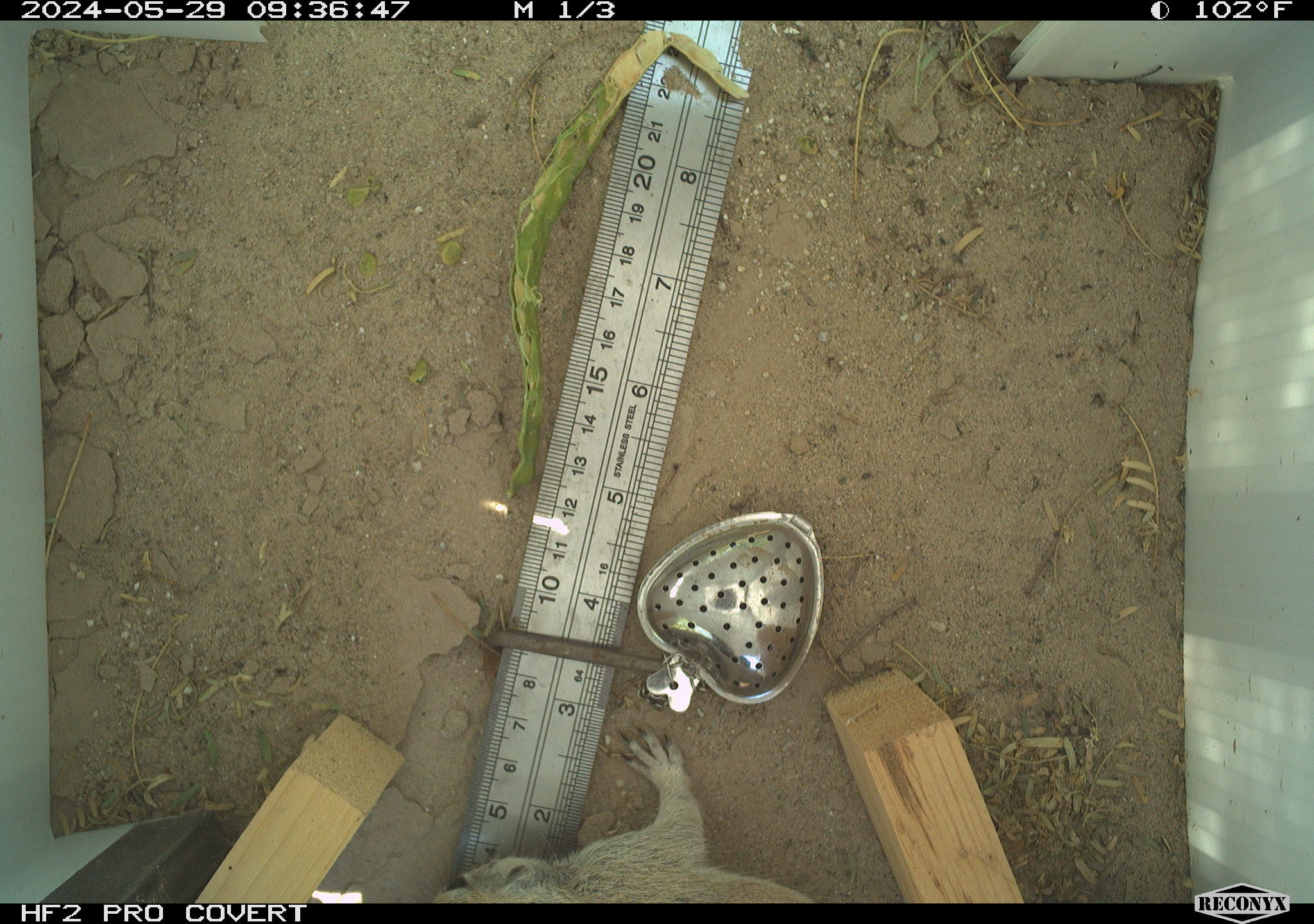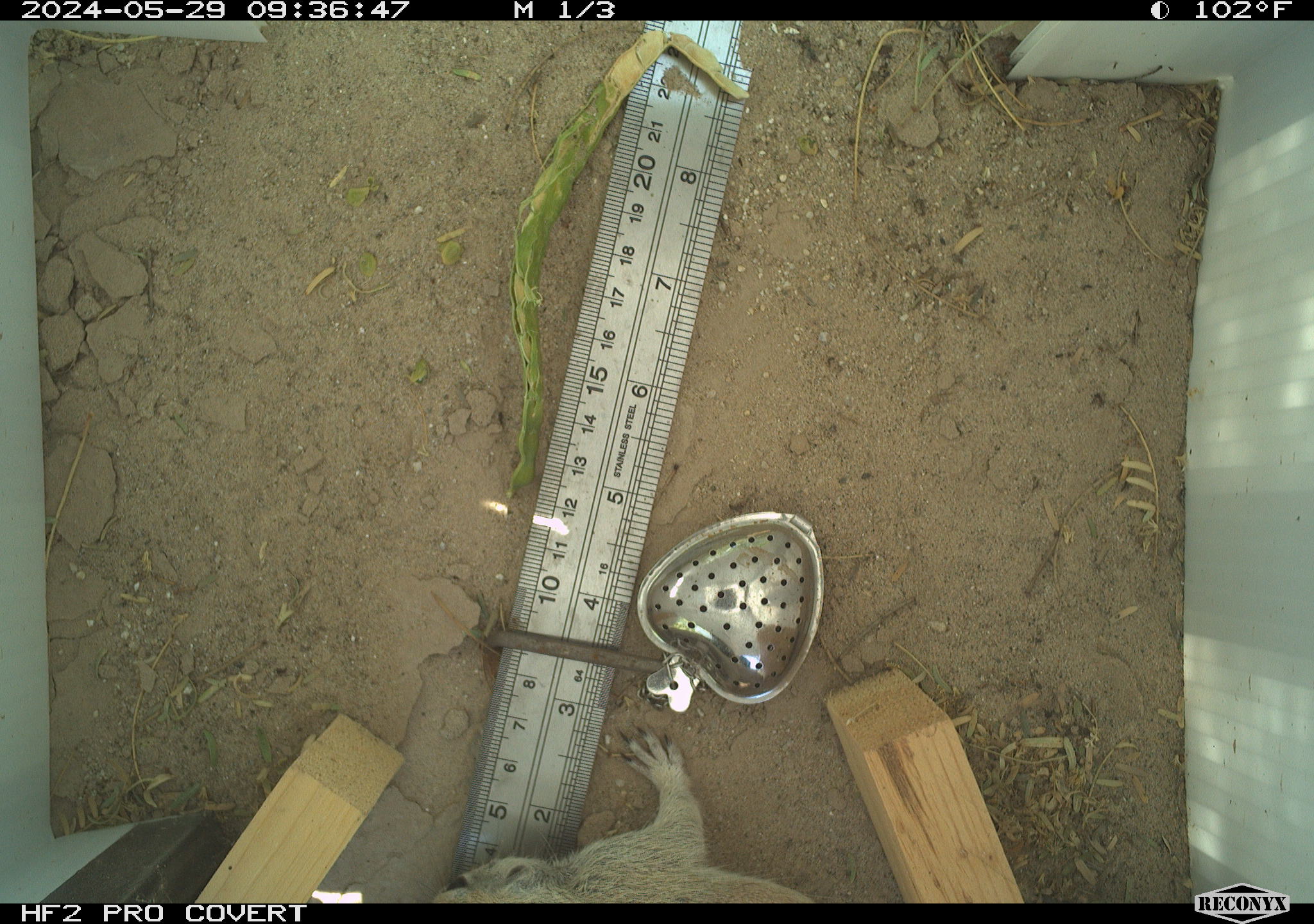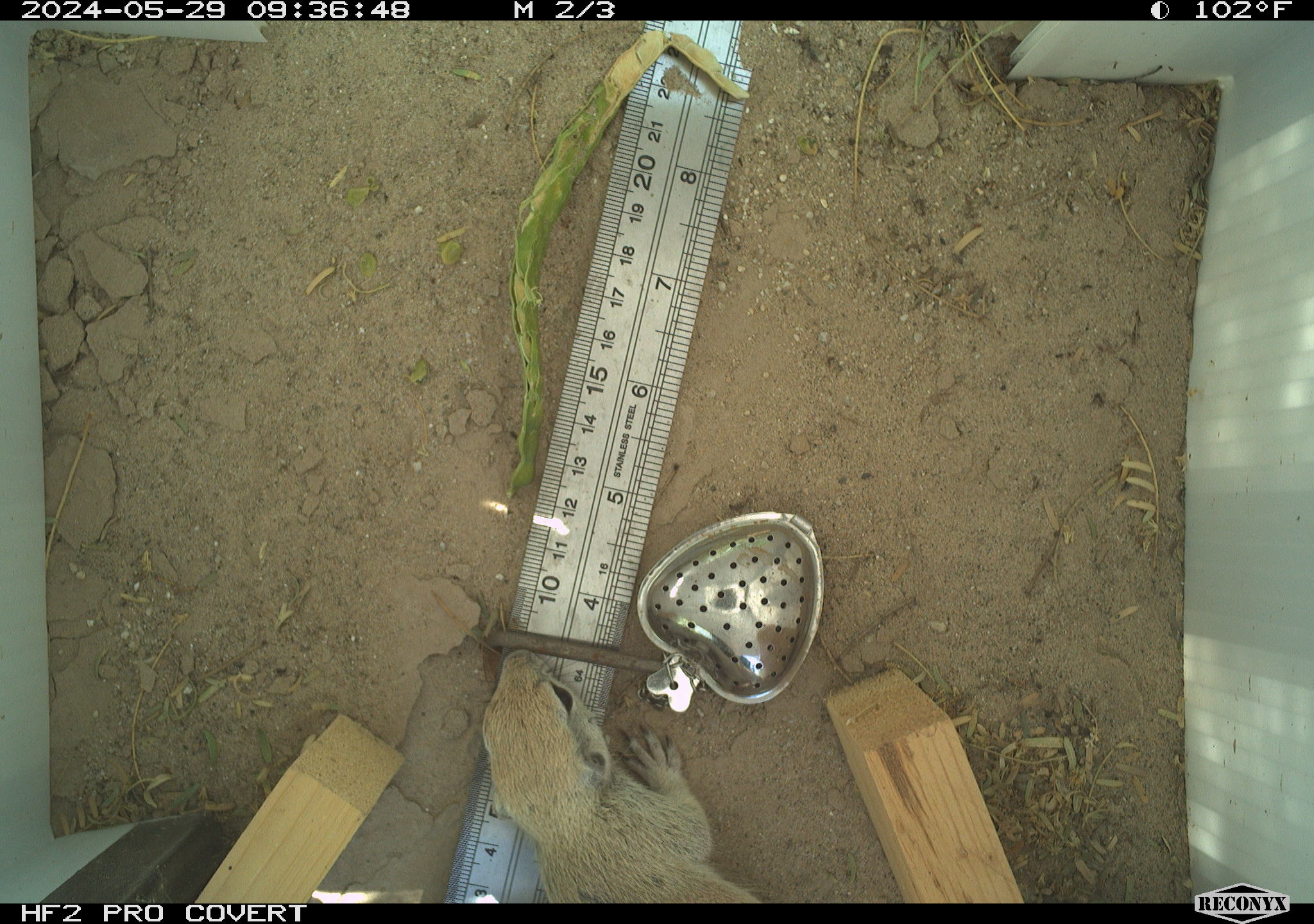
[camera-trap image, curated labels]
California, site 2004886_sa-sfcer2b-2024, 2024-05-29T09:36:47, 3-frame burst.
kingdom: Animalia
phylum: Chordata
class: Mammalia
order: Rodentia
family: Sciuridae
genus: Xerospermophilus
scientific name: Xerospermophilus tereticaudus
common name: round-tailed ground squirrel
Round-tailed ground squirrel (Xerospermophilus tereticaudus).